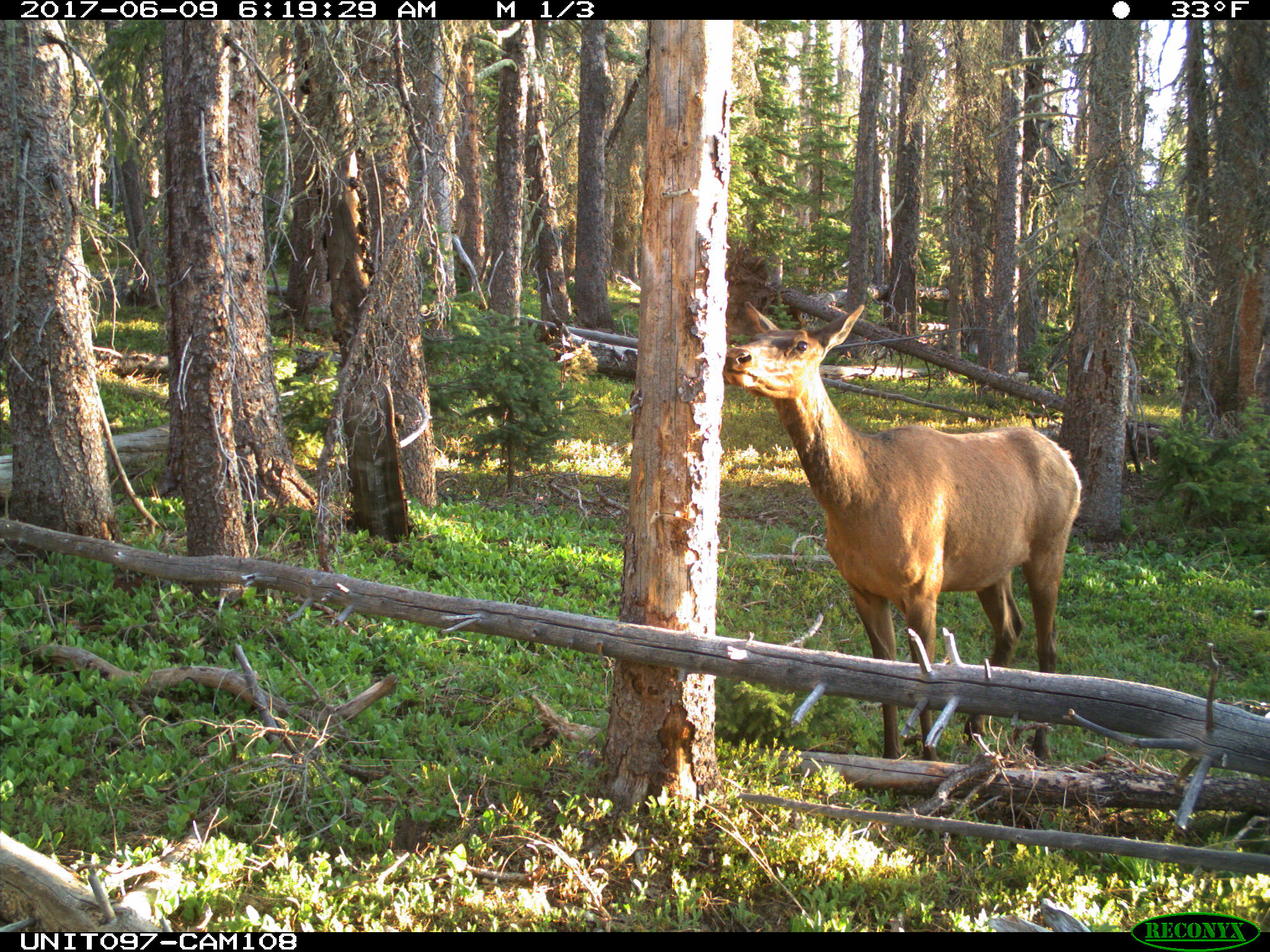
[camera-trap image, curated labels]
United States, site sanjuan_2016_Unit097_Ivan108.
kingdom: Animalia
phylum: Chordata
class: Mammalia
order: Artiodactyla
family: Cervidae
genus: Cervus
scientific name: Cervus elaphus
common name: red deer